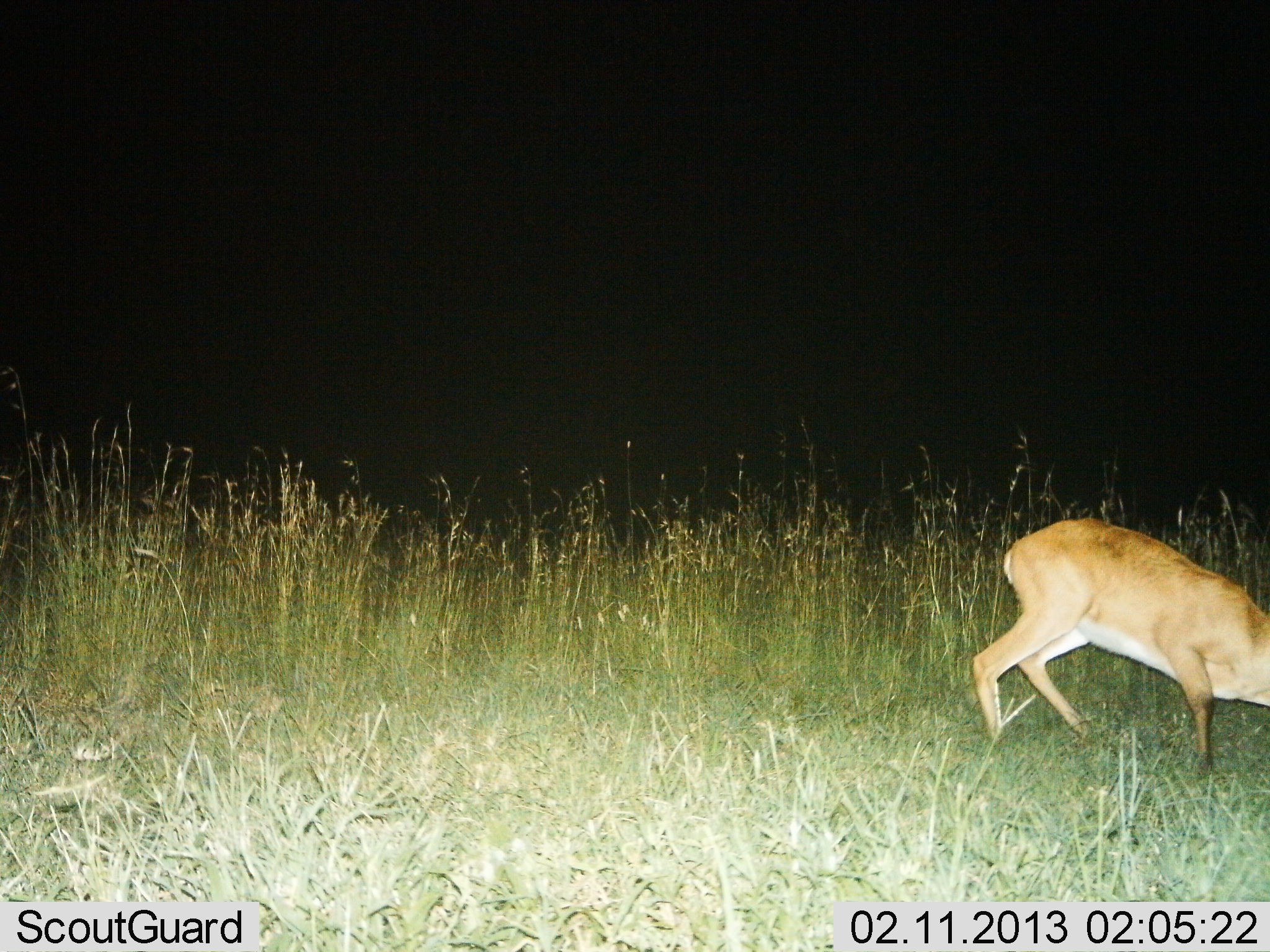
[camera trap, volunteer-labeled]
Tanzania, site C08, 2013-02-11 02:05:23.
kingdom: Animalia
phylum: Chordata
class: Mammalia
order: Artiodactyla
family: Bovidae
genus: Redunca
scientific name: Redunca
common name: reedbuck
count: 1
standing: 8%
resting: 0%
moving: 15%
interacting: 0%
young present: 0%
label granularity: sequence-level